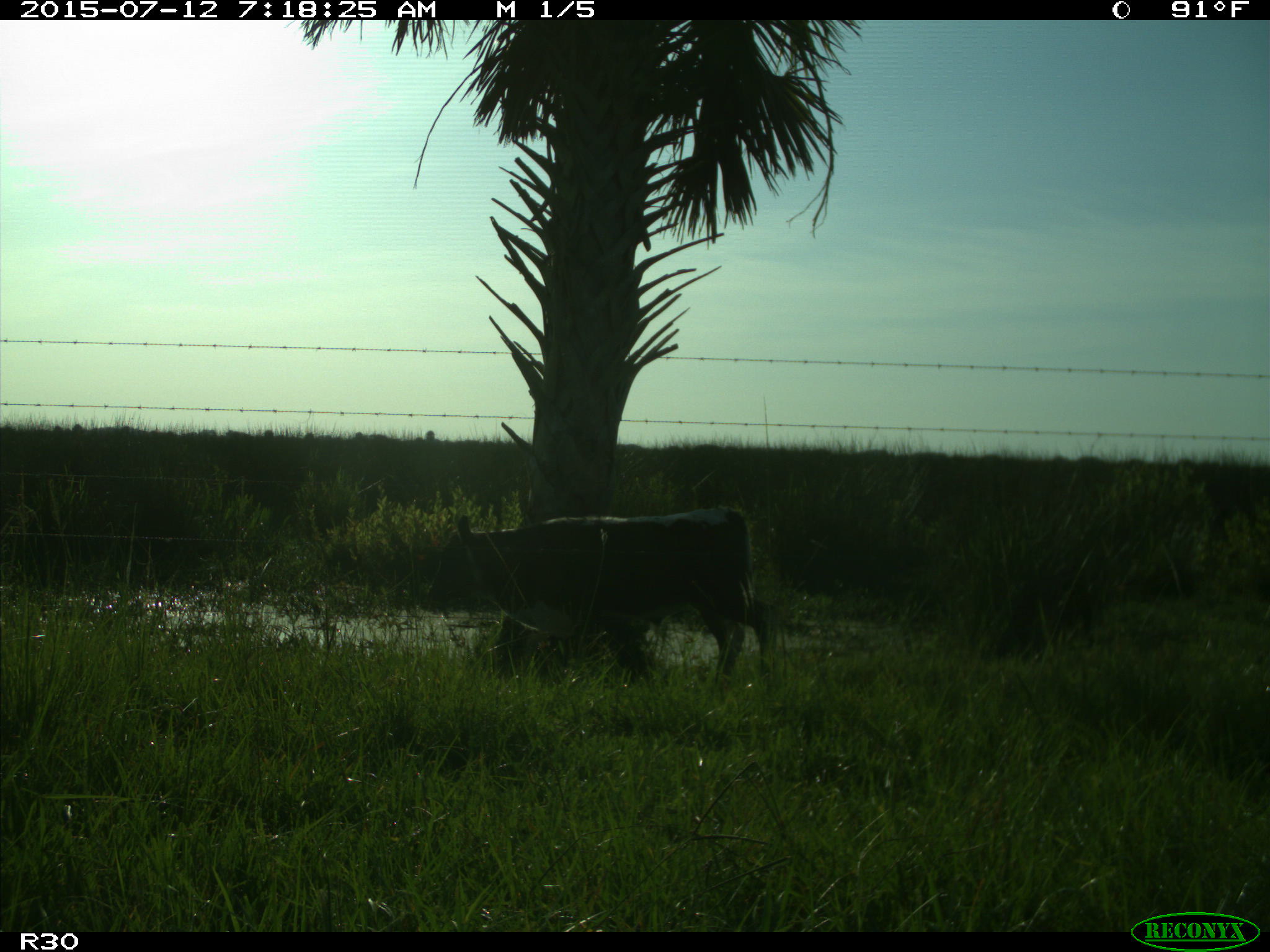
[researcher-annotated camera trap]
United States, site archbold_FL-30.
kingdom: Animalia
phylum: Chordata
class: Mammalia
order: Artiodactyla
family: Bovidae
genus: Bos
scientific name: Bos taurus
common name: domestic cow